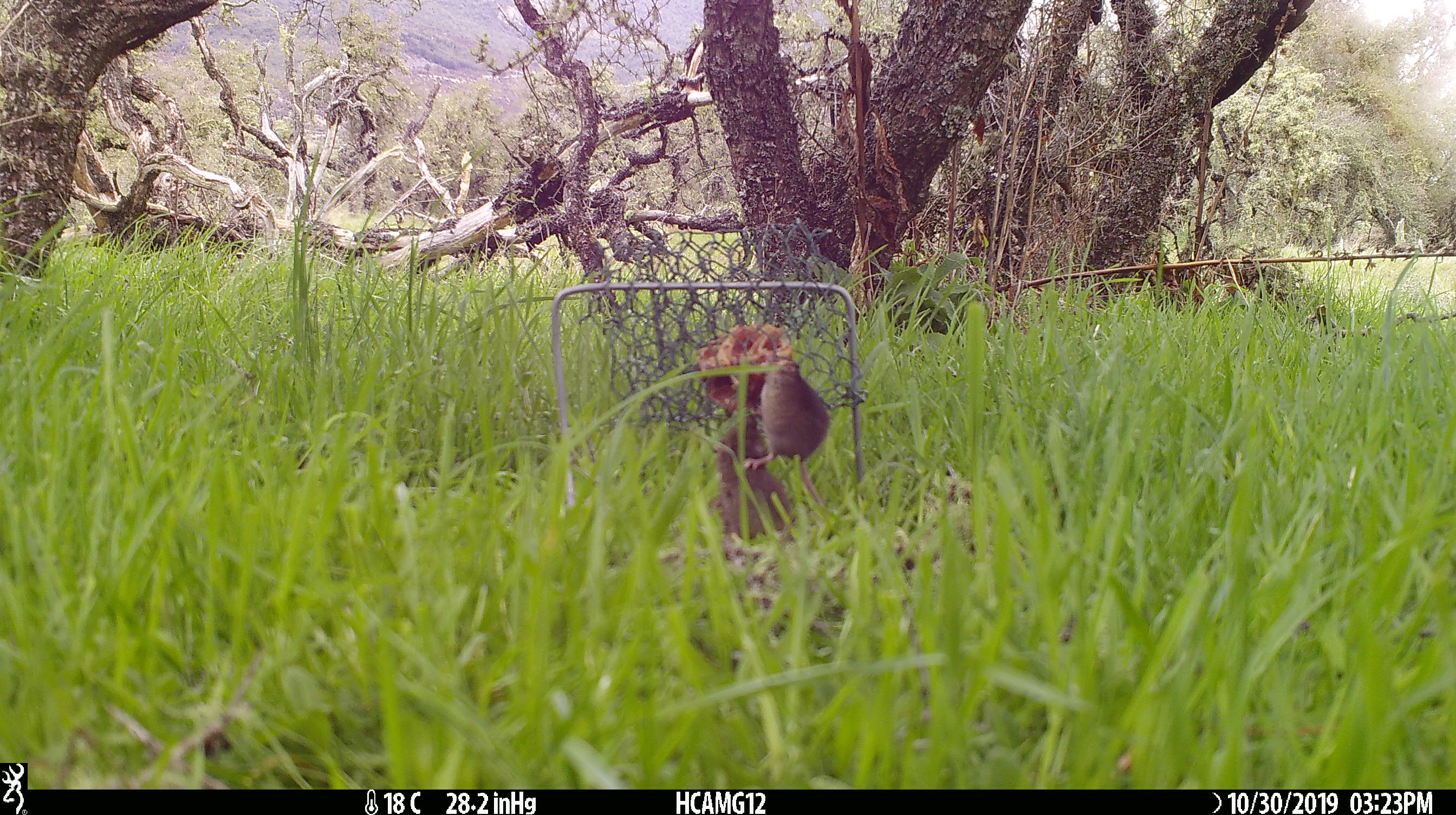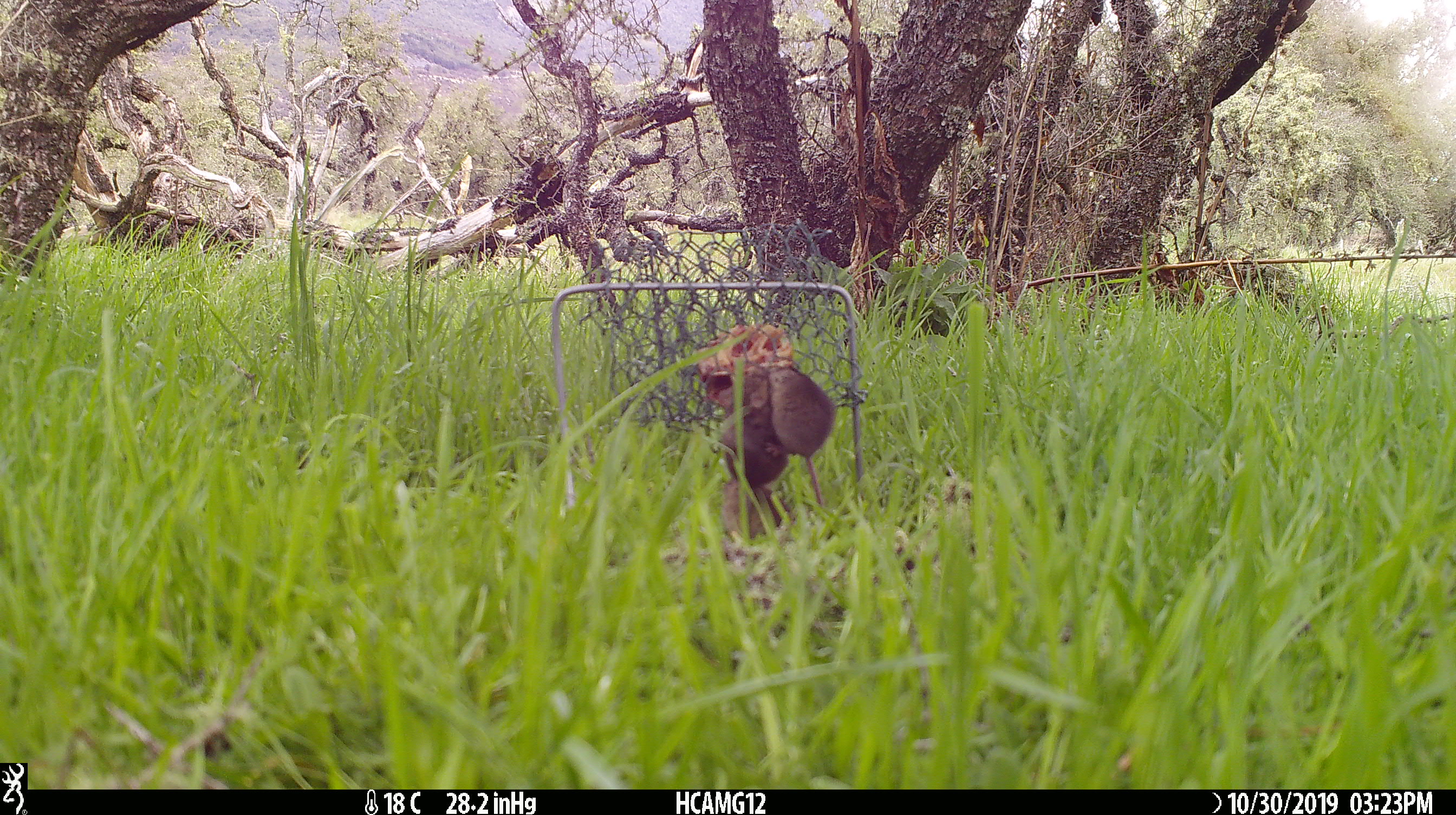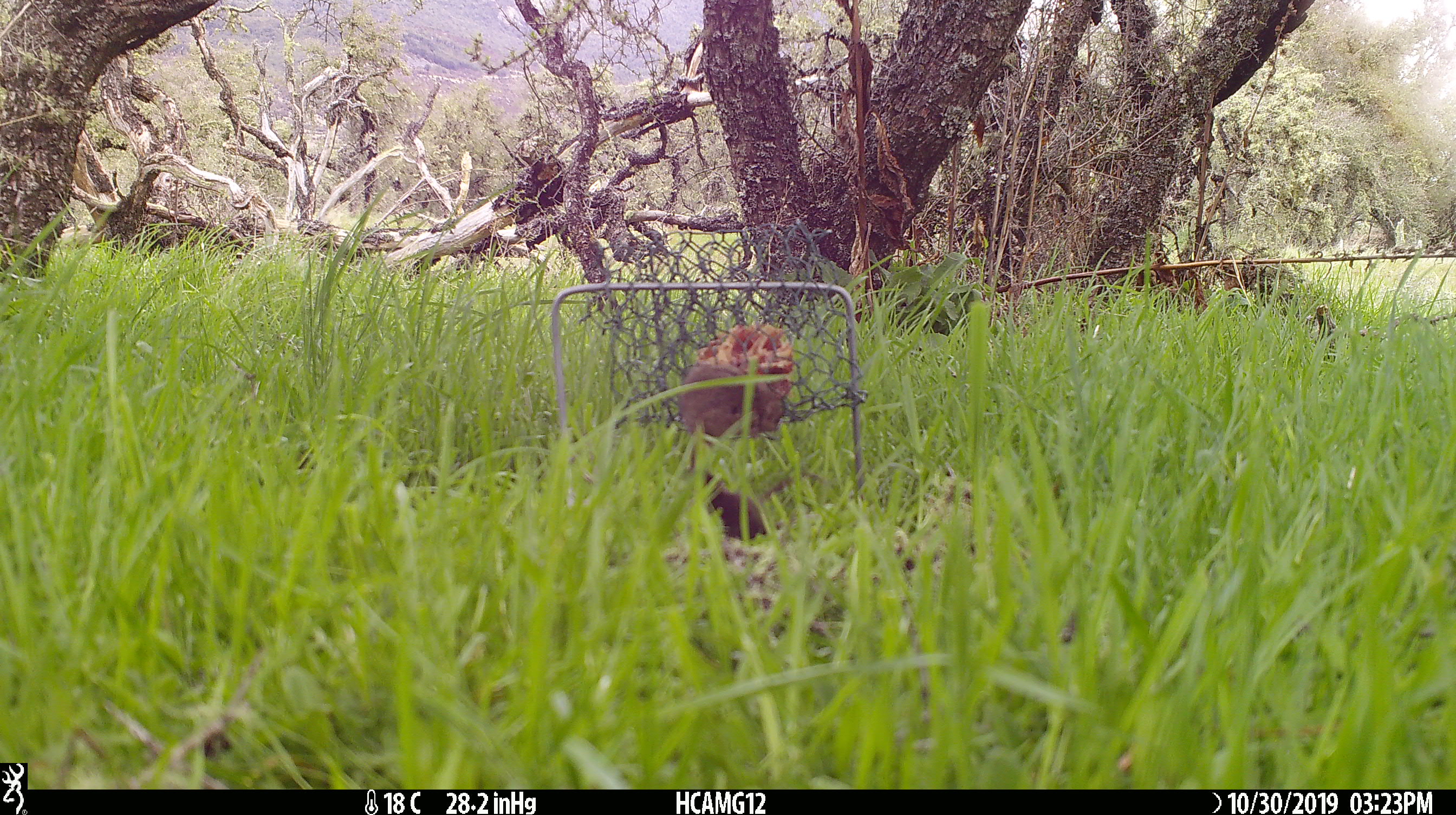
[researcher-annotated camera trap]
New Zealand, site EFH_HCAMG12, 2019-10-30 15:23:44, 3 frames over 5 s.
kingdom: Animalia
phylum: Chordata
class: Mammalia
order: Rodentia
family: Muridae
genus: Mus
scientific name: Mus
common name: mouse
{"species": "mouse (Mus)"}